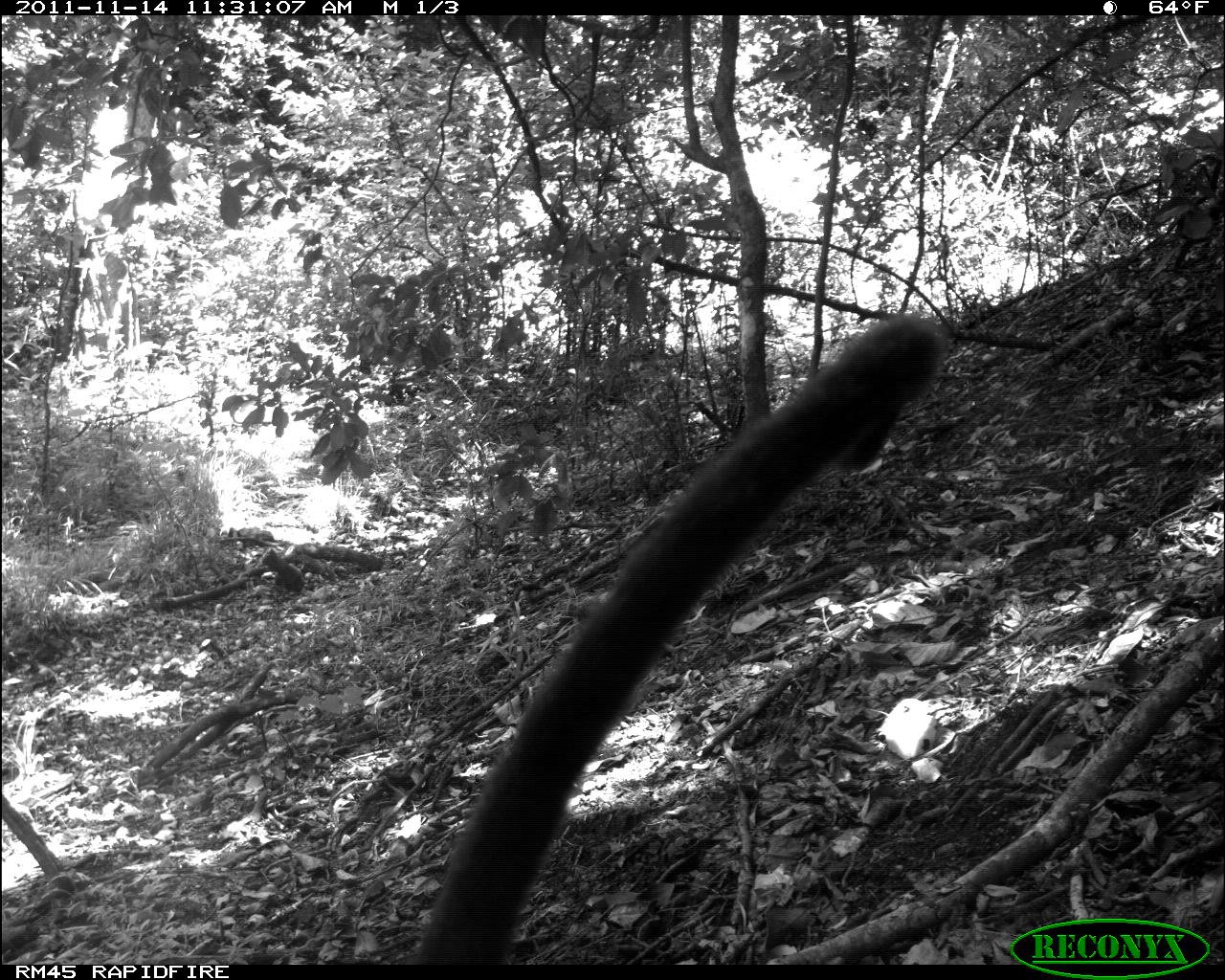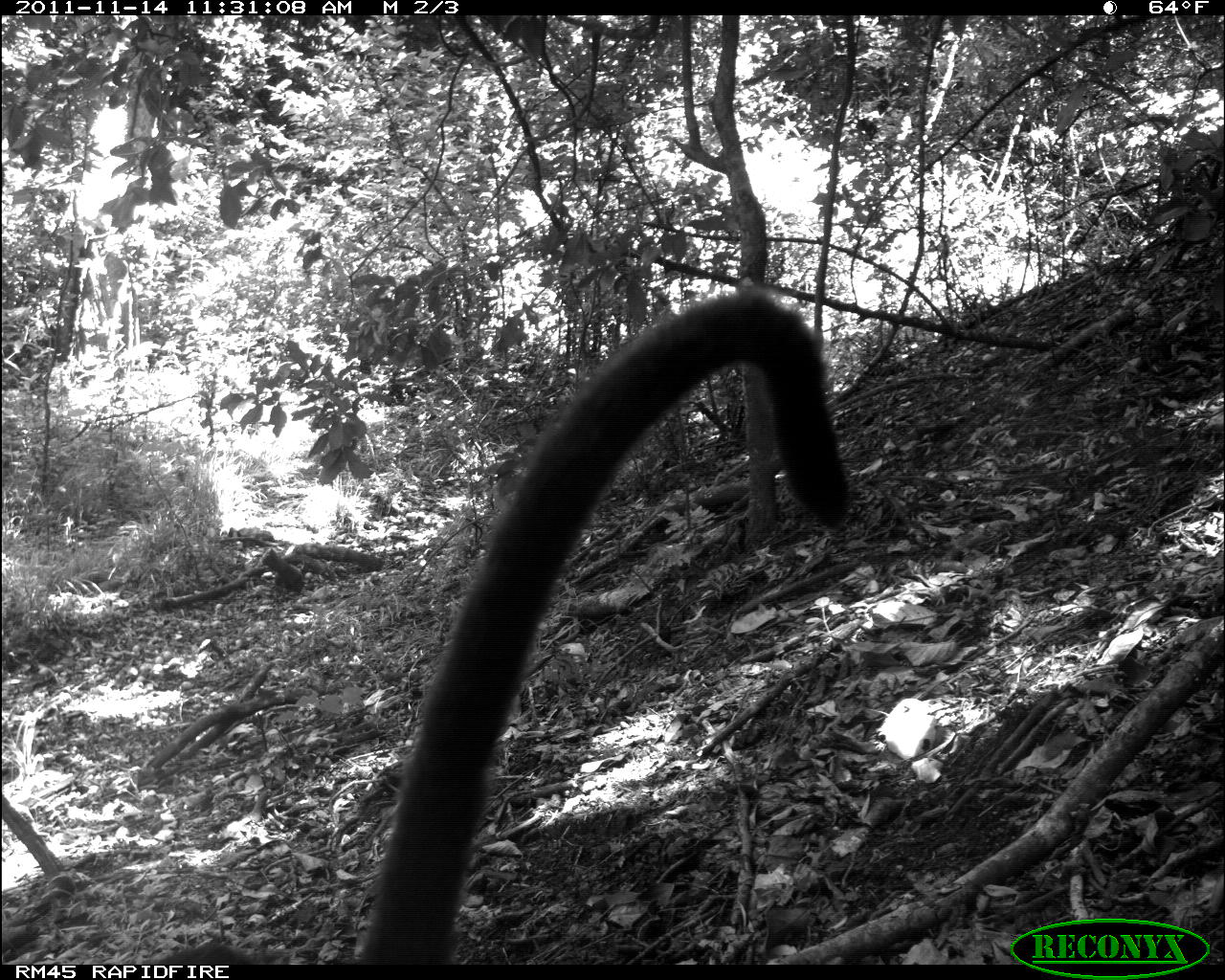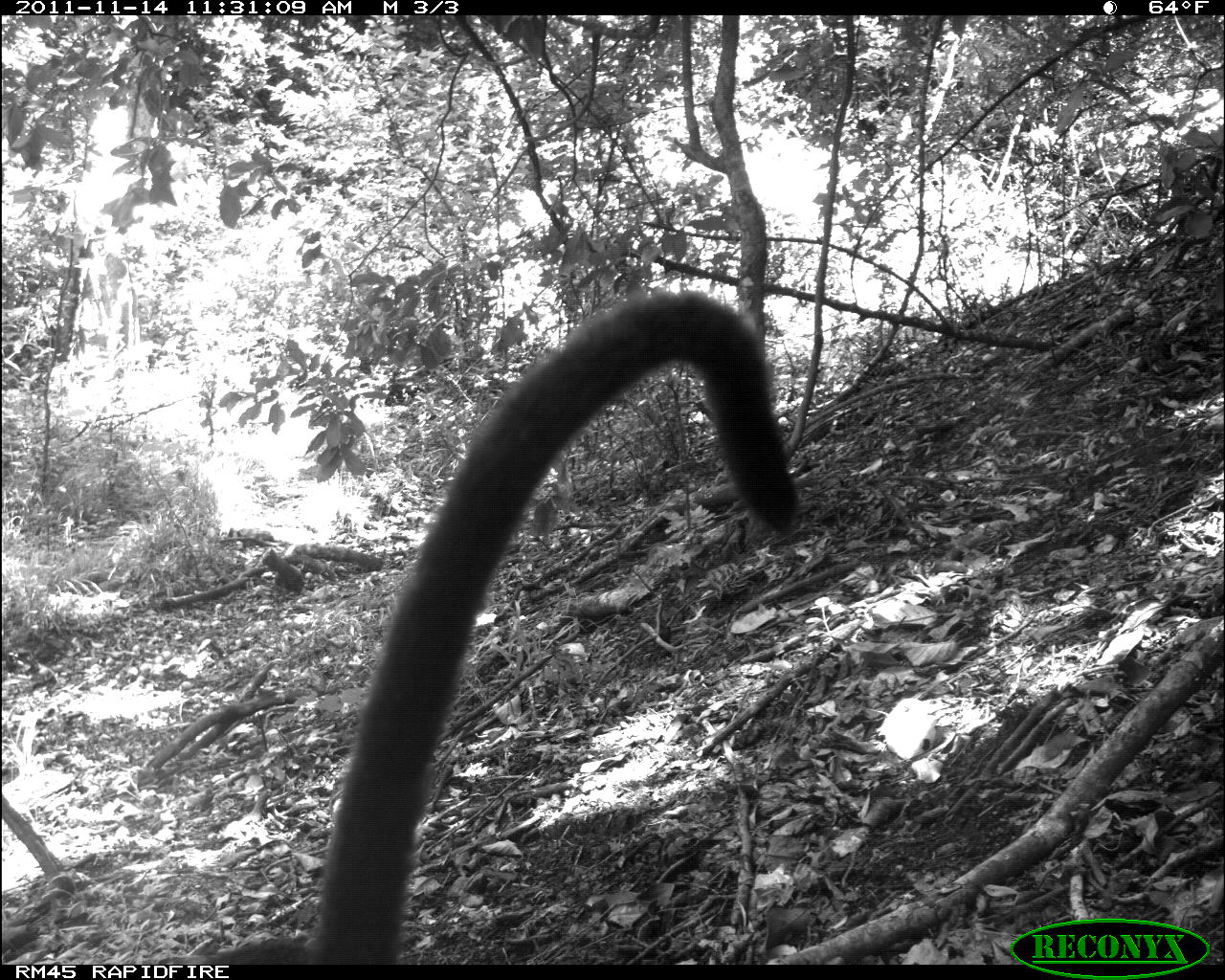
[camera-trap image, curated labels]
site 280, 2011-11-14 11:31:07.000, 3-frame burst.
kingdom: Animalia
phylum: Chordata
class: Mammalia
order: Primates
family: Cercopithecidae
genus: Cercopithecus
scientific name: Cercopithecus erythrogaster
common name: sykes  monkey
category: cercopithecus albogularis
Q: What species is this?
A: Cercopithecus albogularis (sykes  monkey) (Cercopithecus erythrogaster).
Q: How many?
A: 1.